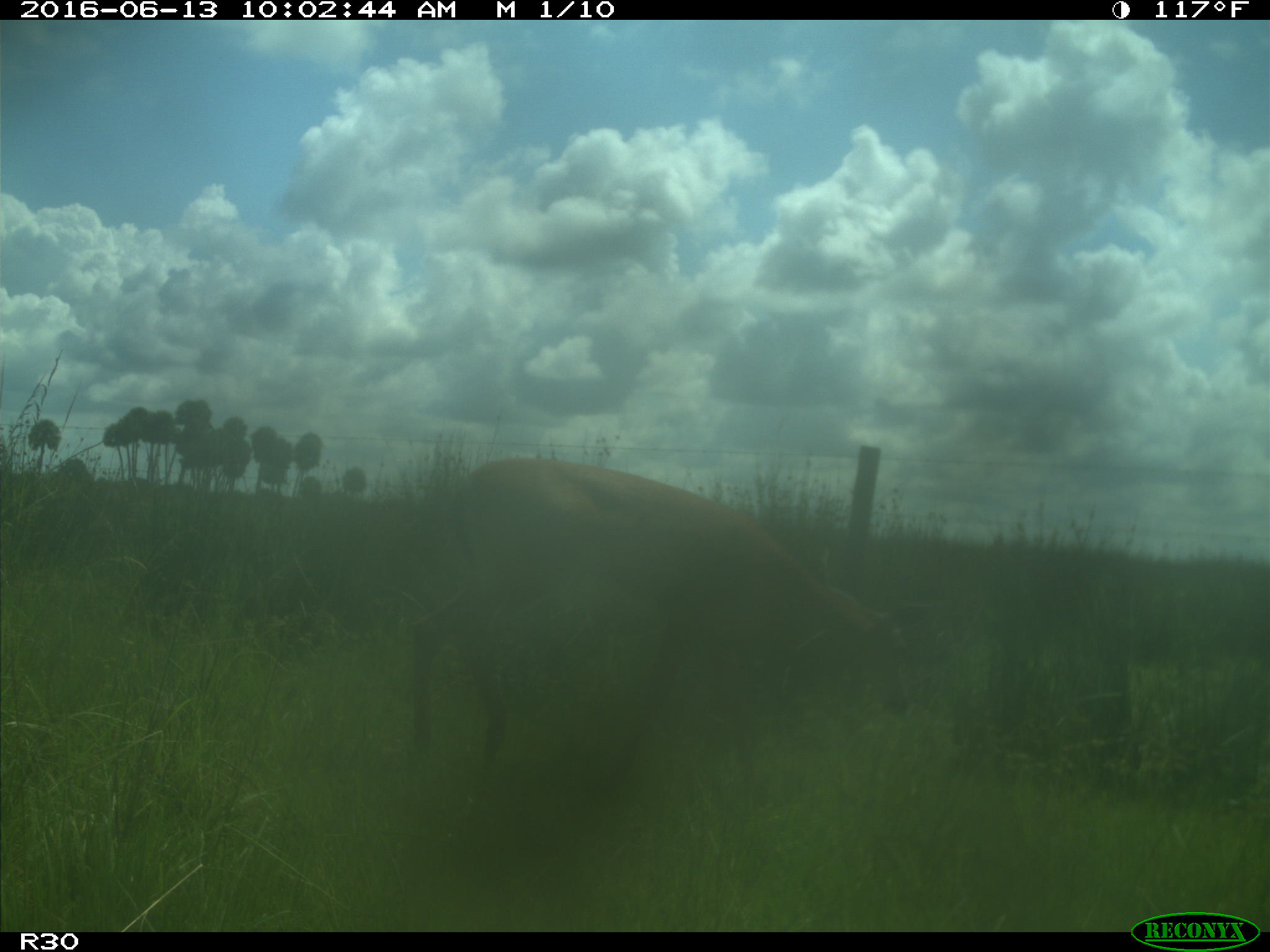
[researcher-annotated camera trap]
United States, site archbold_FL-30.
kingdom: Animalia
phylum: Chordata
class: Mammalia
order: Artiodactyla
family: Cervidae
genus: Odocoileus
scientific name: Odocoileus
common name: deer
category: unidentified deer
Unidentified deer (deer) (Odocoileus).